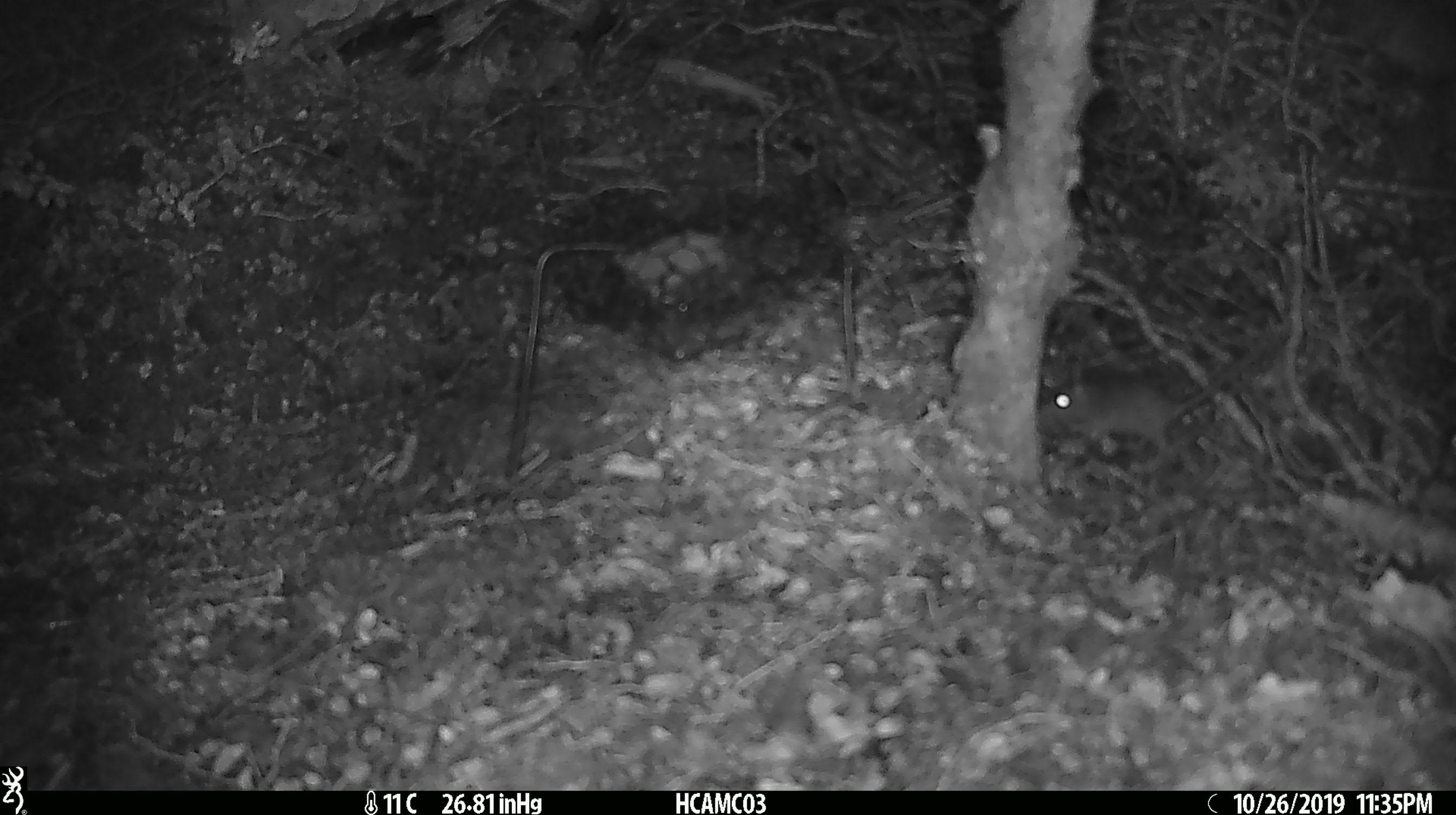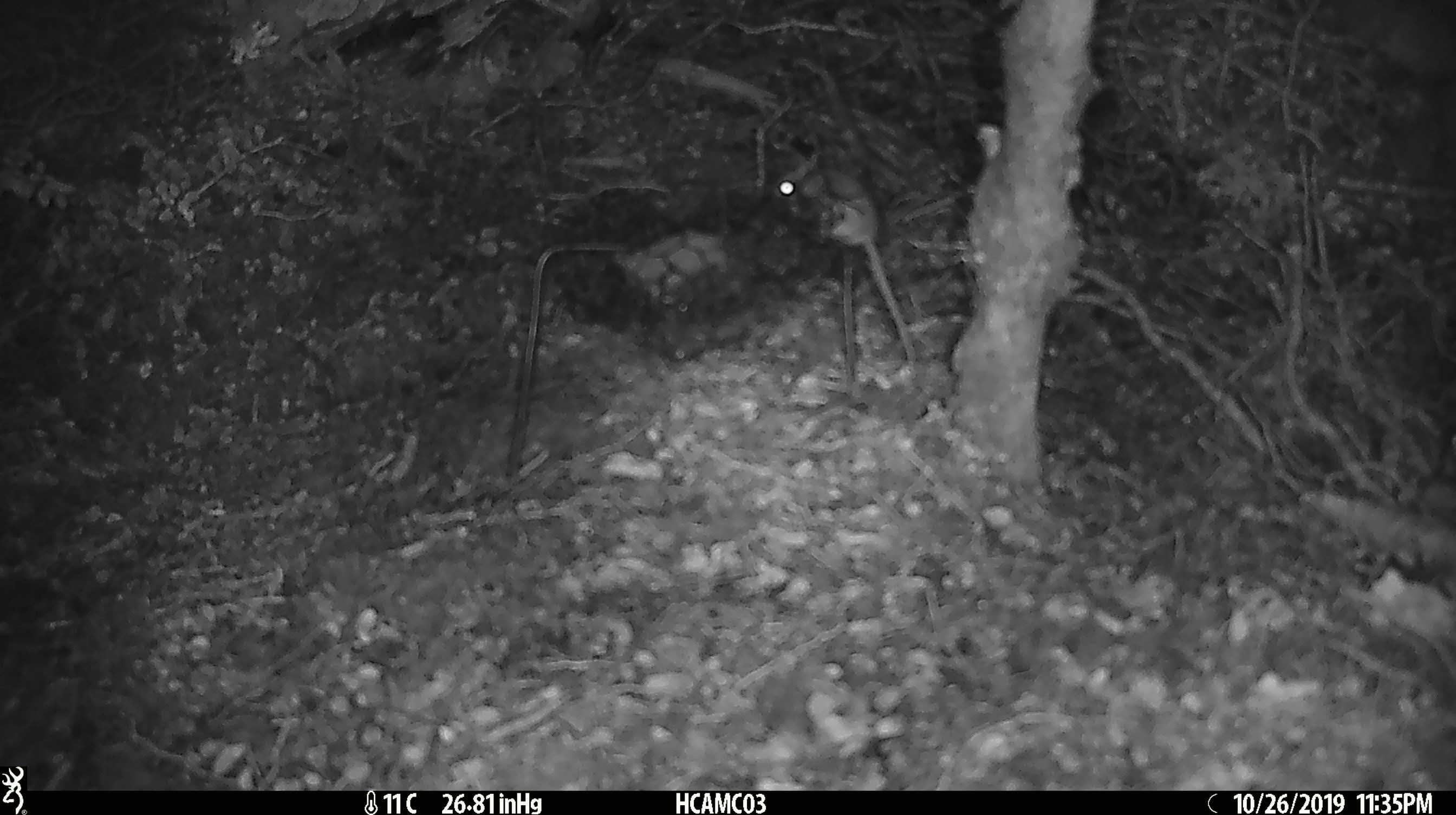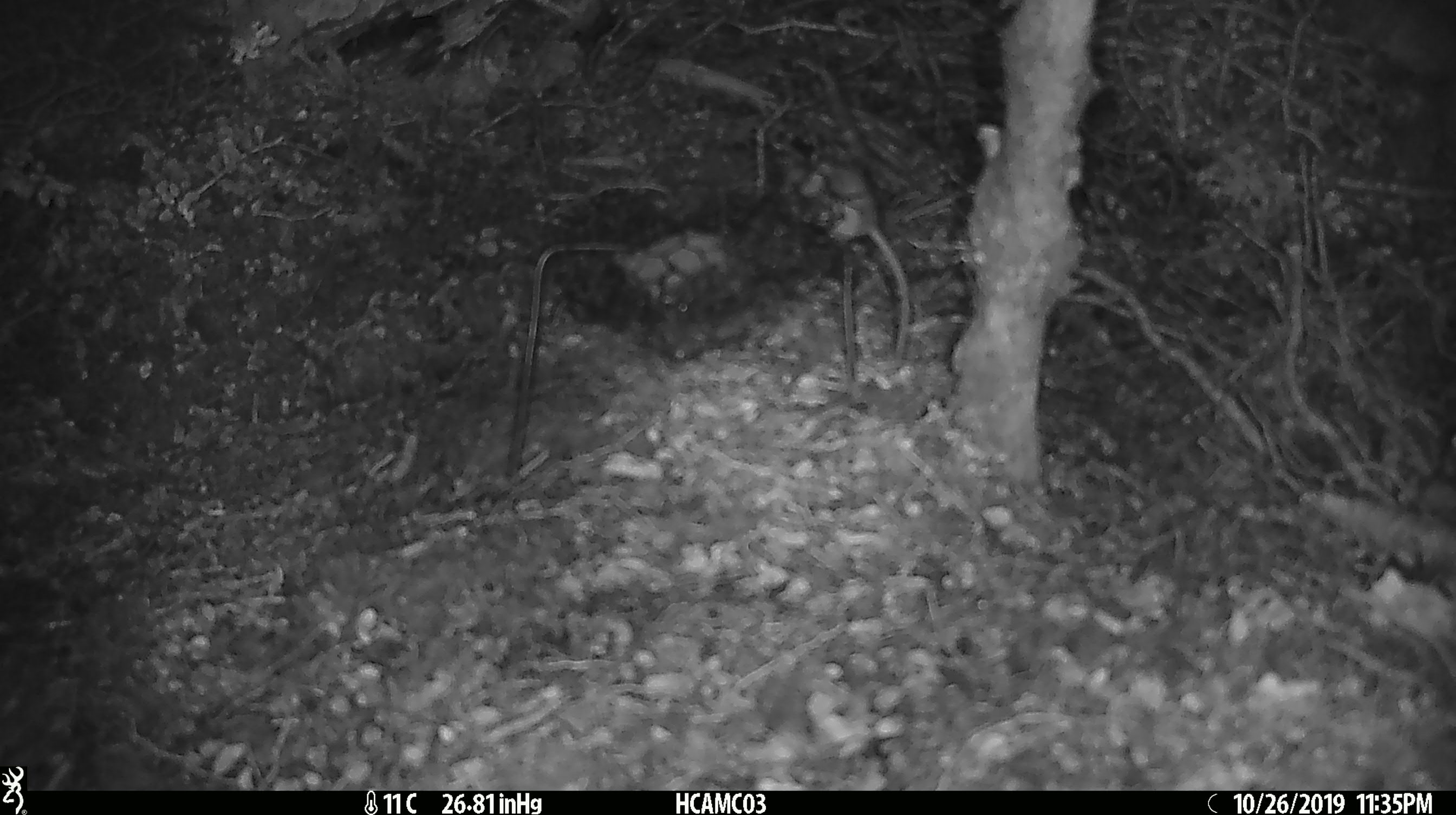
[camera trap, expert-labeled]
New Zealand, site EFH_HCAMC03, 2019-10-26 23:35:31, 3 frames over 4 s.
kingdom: Animalia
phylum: Chordata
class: Mammalia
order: Rodentia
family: Muridae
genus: Mus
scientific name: Mus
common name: mouse